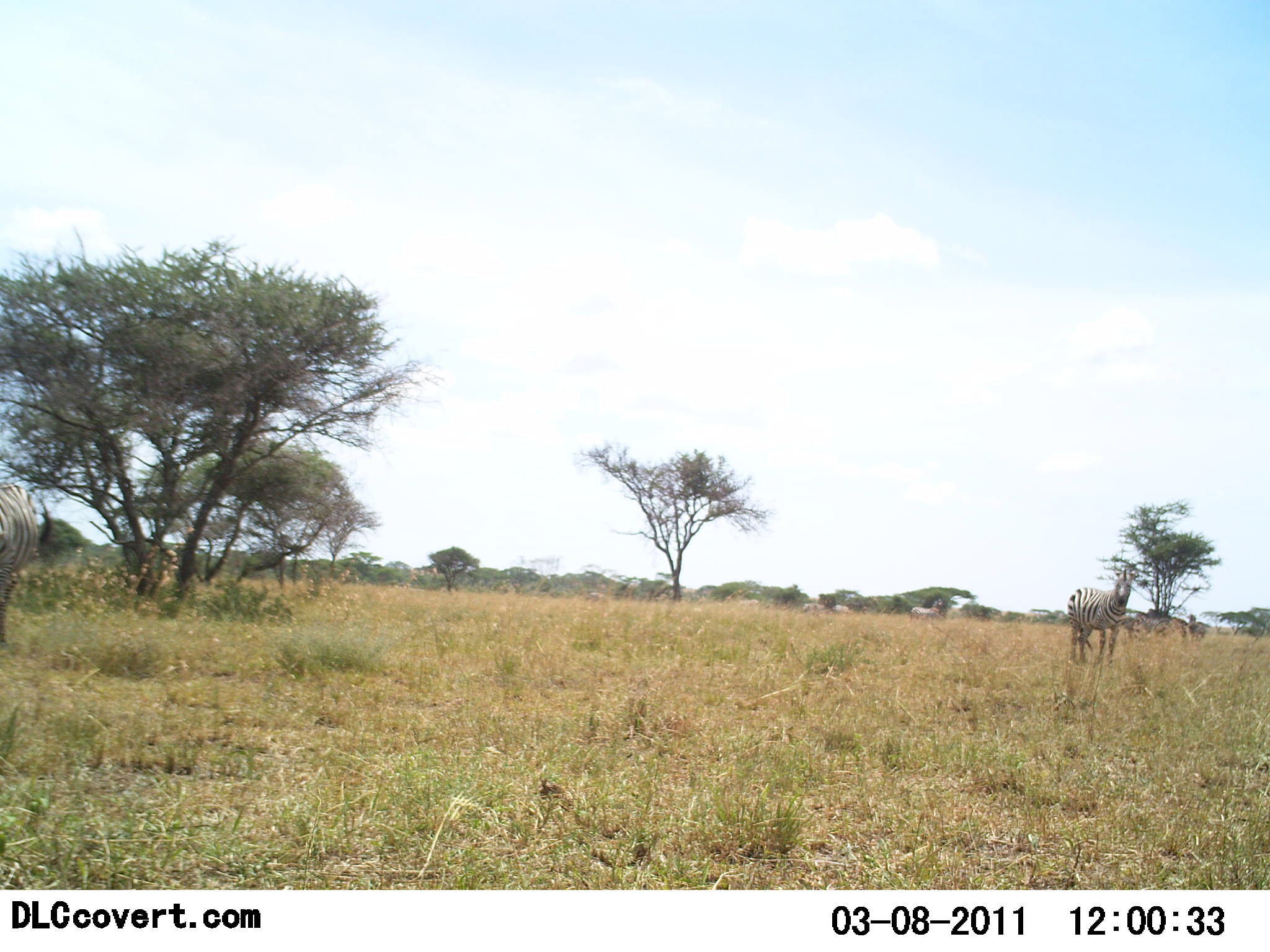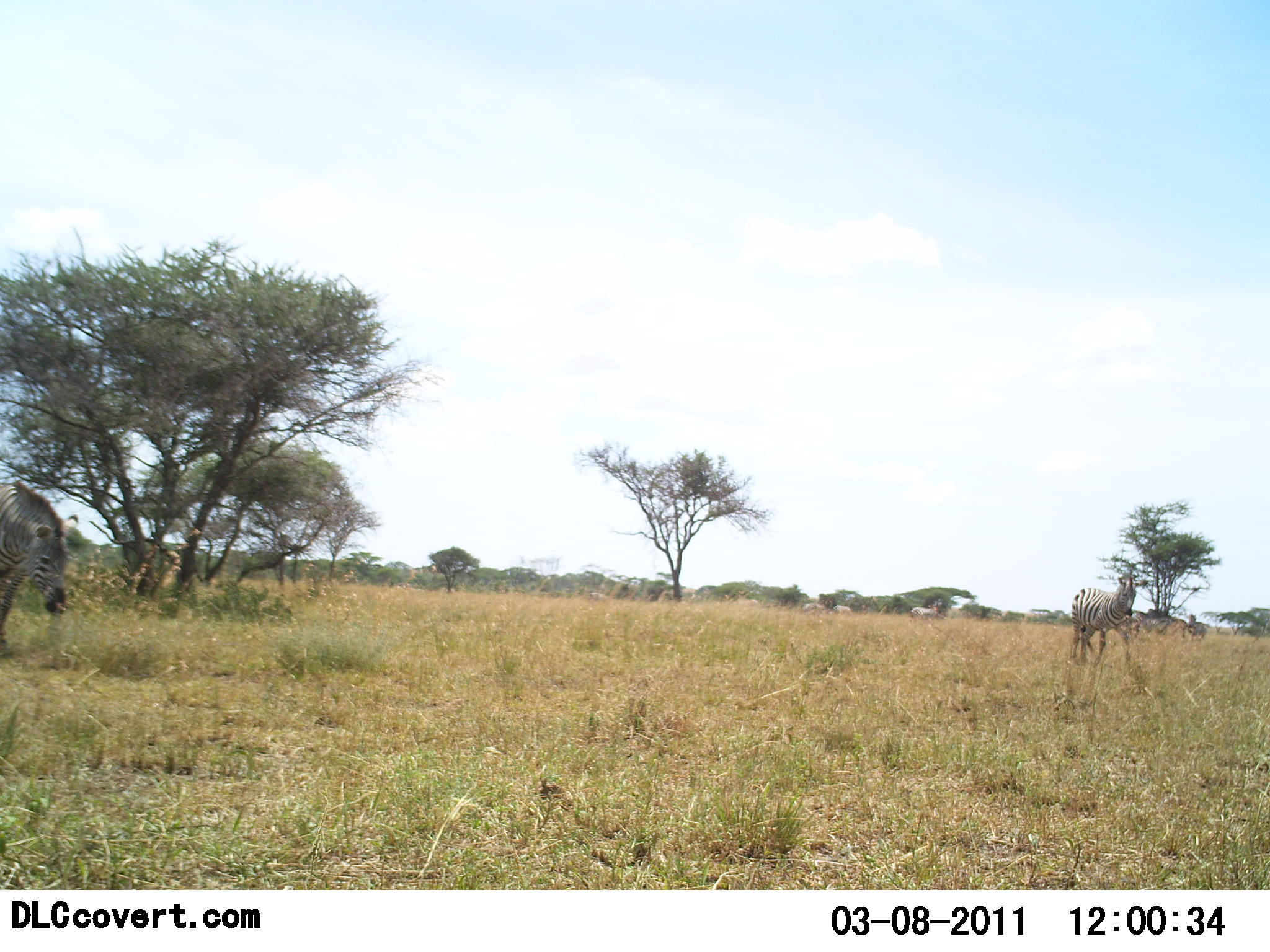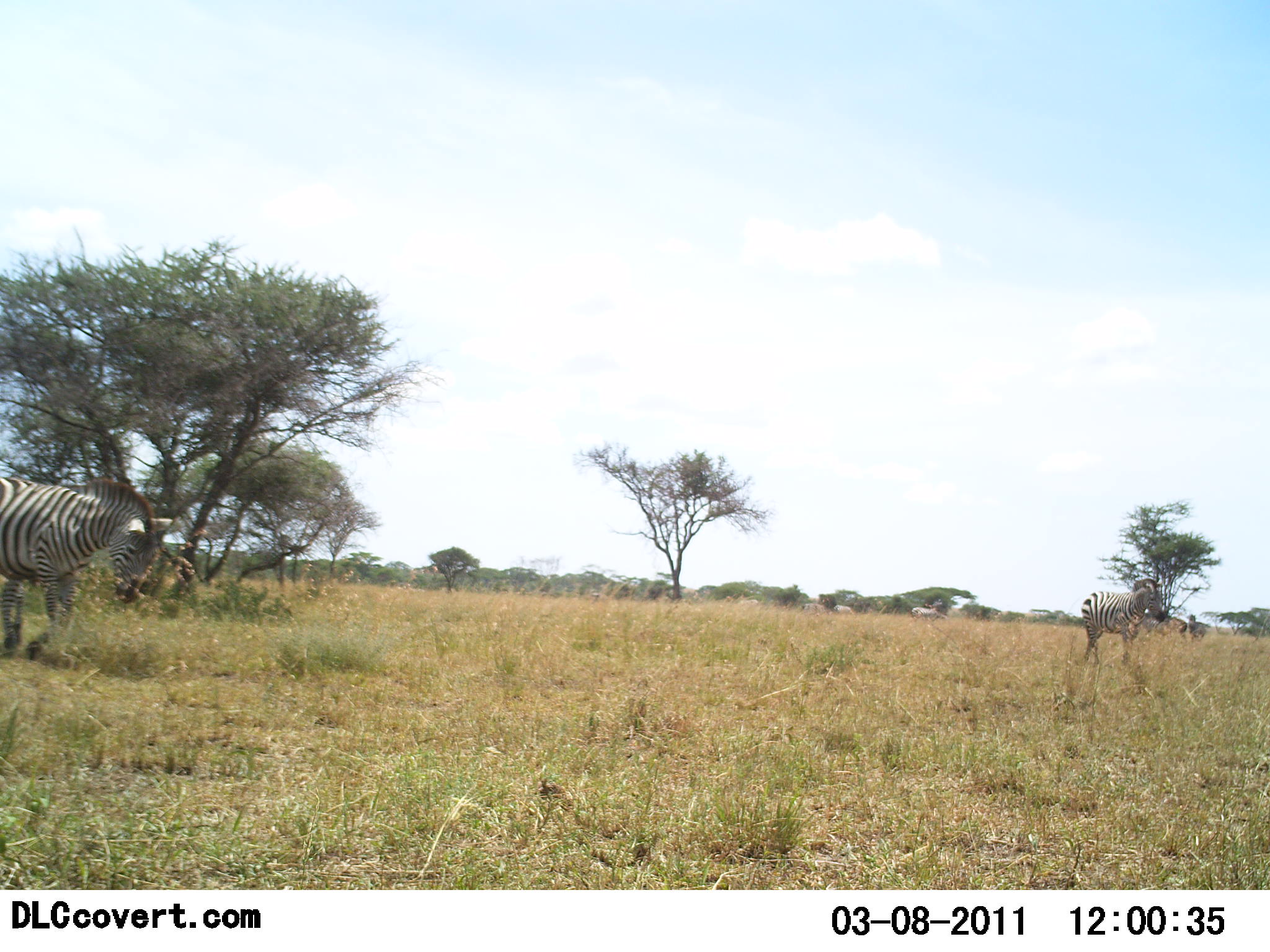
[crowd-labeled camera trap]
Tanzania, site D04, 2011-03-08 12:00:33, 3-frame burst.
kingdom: Animalia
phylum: Chordata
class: Mammalia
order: Perissodactyla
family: Equidae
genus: Equus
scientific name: Equus quagga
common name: plains zebra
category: zebra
Zebra (plains zebra) (Equus quagga), count 2. Behavior (volunteer vote fractions): standing 17%, resting 0%, moving 92%, interacting 0%. Young present (vote fraction): 0%. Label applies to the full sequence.